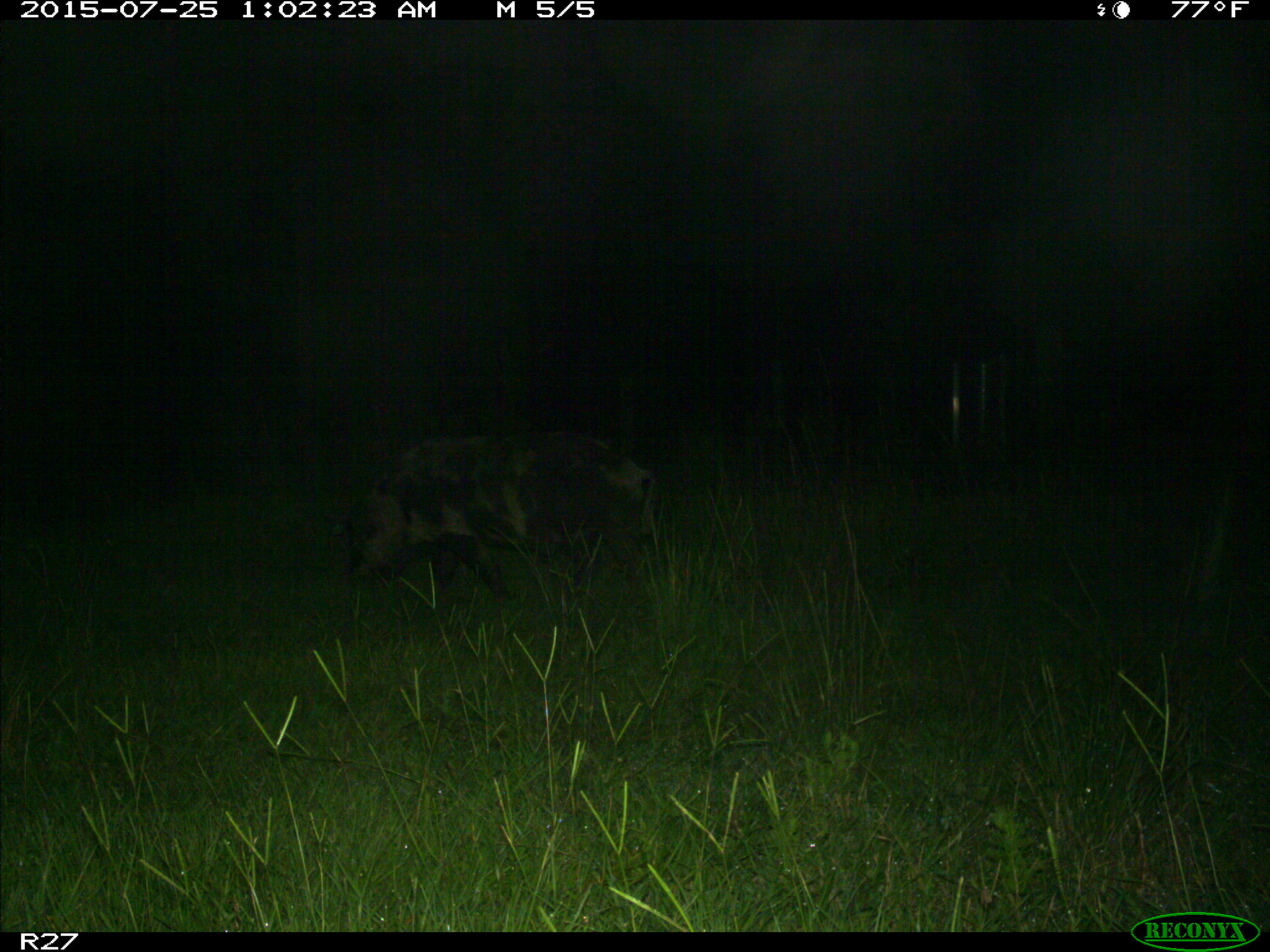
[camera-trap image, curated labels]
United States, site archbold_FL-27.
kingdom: Animalia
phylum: Chordata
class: Mammalia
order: Artiodactyla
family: Suidae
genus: Sus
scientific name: Sus scrofa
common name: wild boar